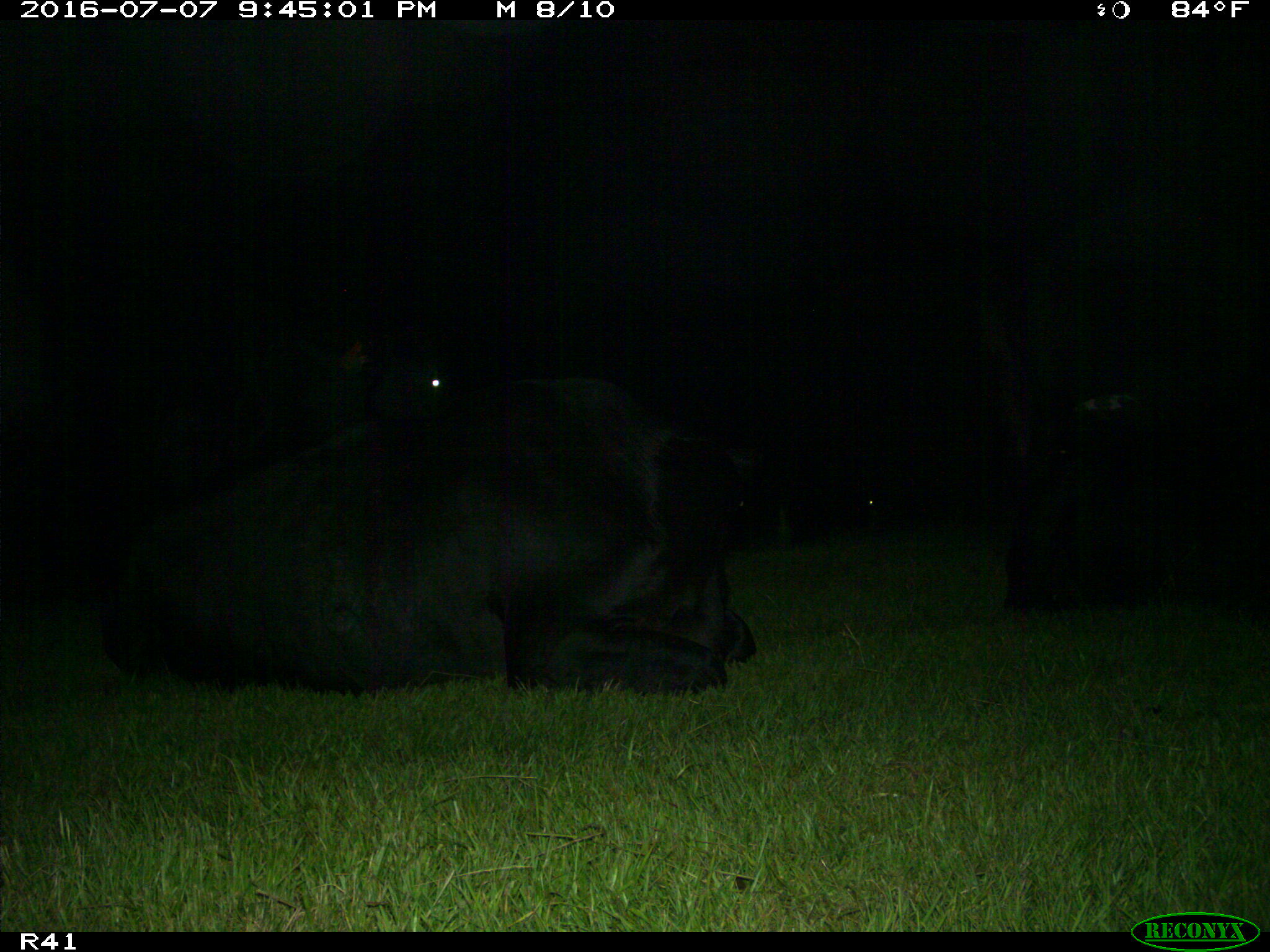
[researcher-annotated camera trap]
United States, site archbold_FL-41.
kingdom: Animalia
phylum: Chordata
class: Mammalia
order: Artiodactyla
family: Bovidae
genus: Bos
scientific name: Bos taurus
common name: domestic cow